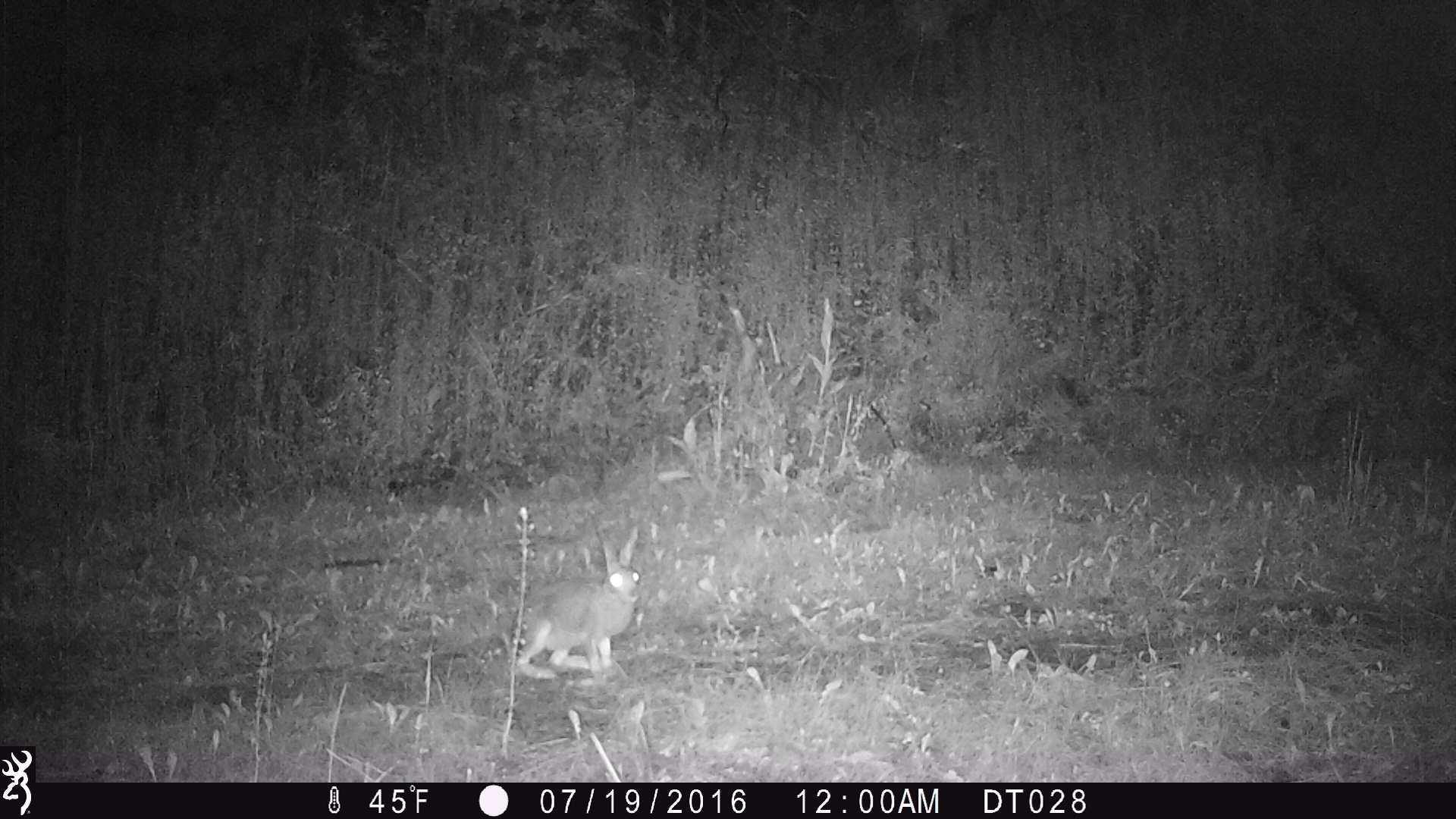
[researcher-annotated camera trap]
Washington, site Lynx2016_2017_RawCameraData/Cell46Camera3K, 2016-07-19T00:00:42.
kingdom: Animalia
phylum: Chordata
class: Mammalia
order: Lagomorpha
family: Leporidae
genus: Lepus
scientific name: Lepus americanus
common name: snowshoe hare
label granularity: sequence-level